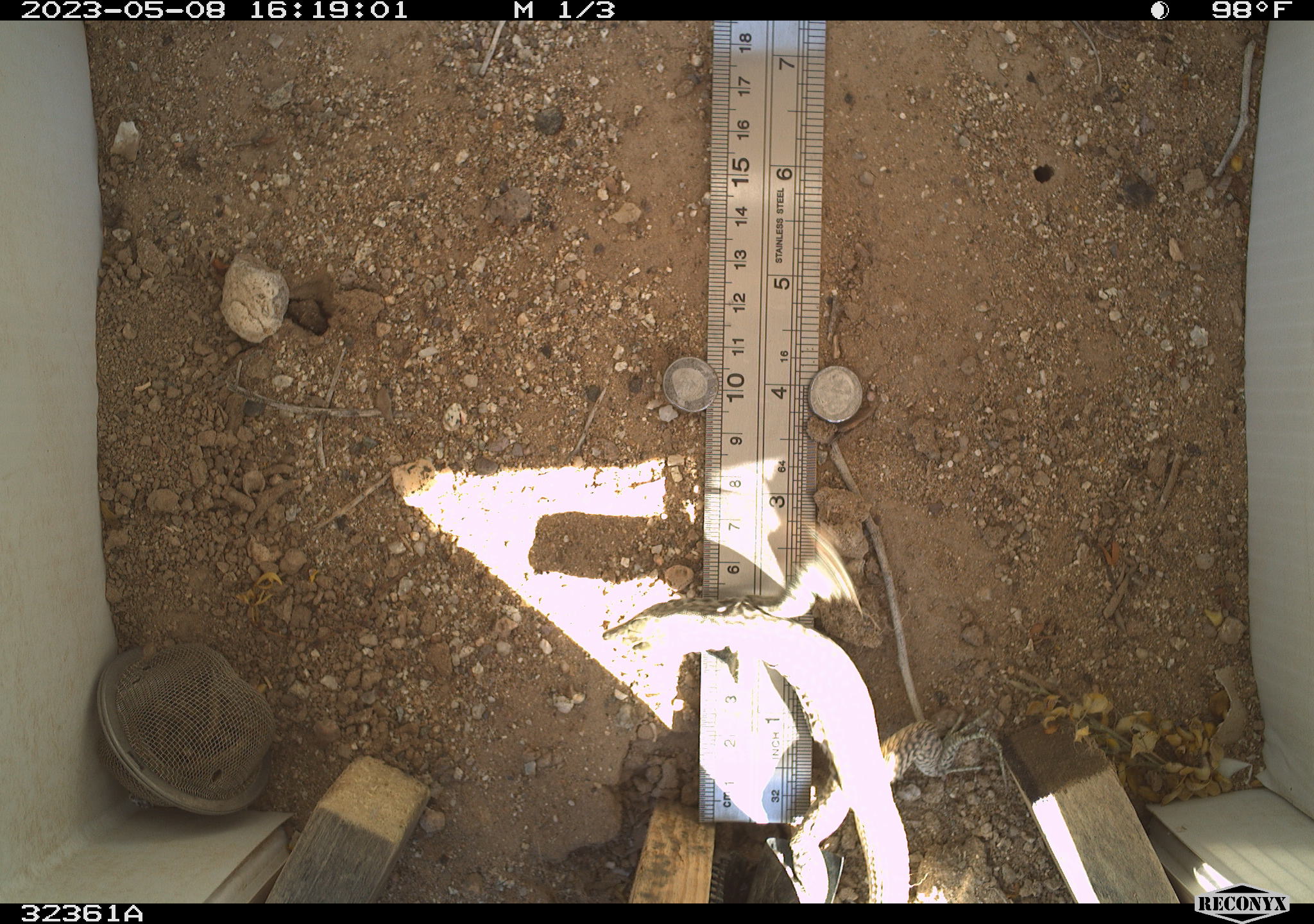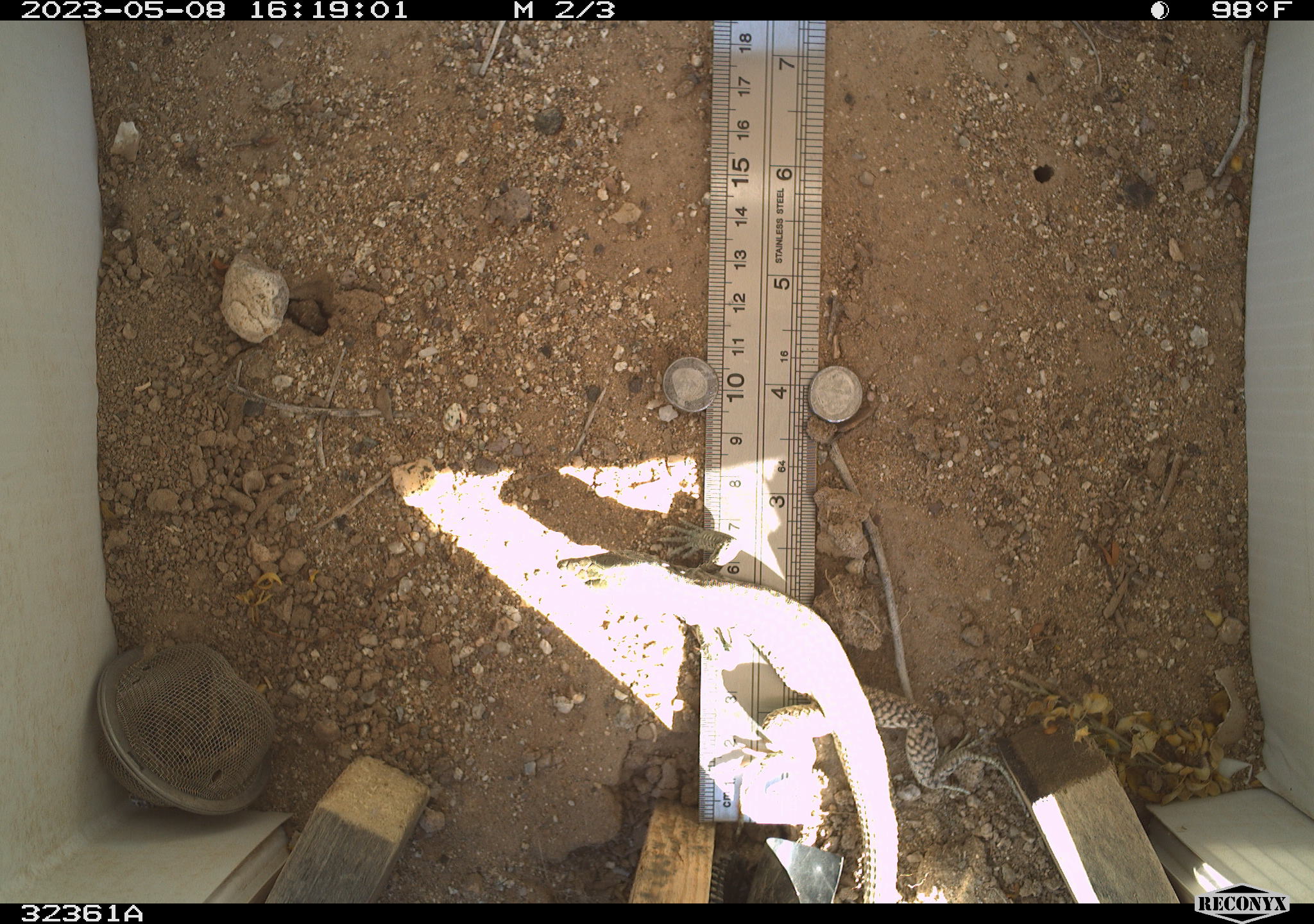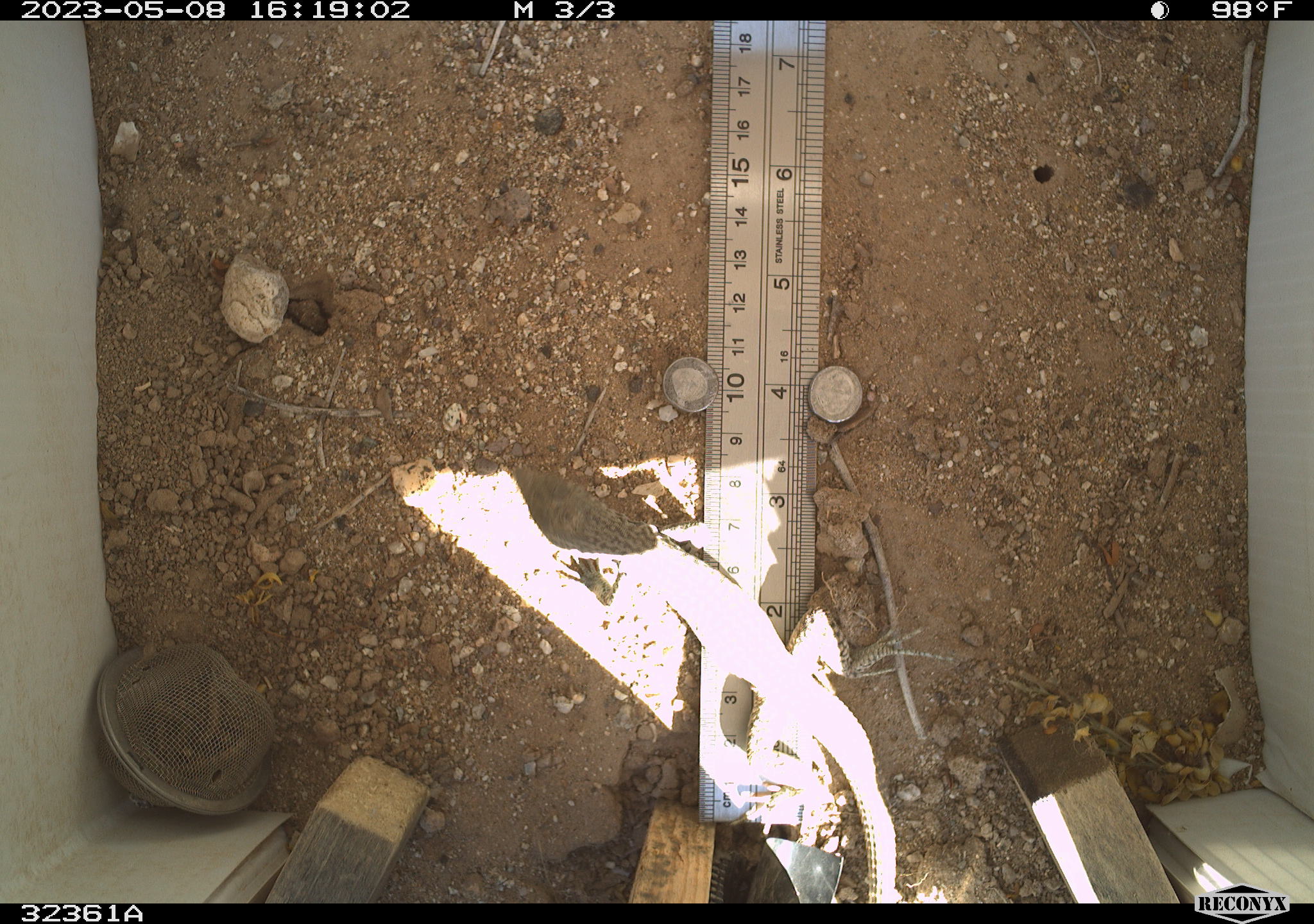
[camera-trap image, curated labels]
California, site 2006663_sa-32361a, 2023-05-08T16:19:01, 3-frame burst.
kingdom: Animalia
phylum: Chordata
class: Reptilia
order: Squamata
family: Teiidae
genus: Aspidoscelis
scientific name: Aspidoscelis tigris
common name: western whiptail